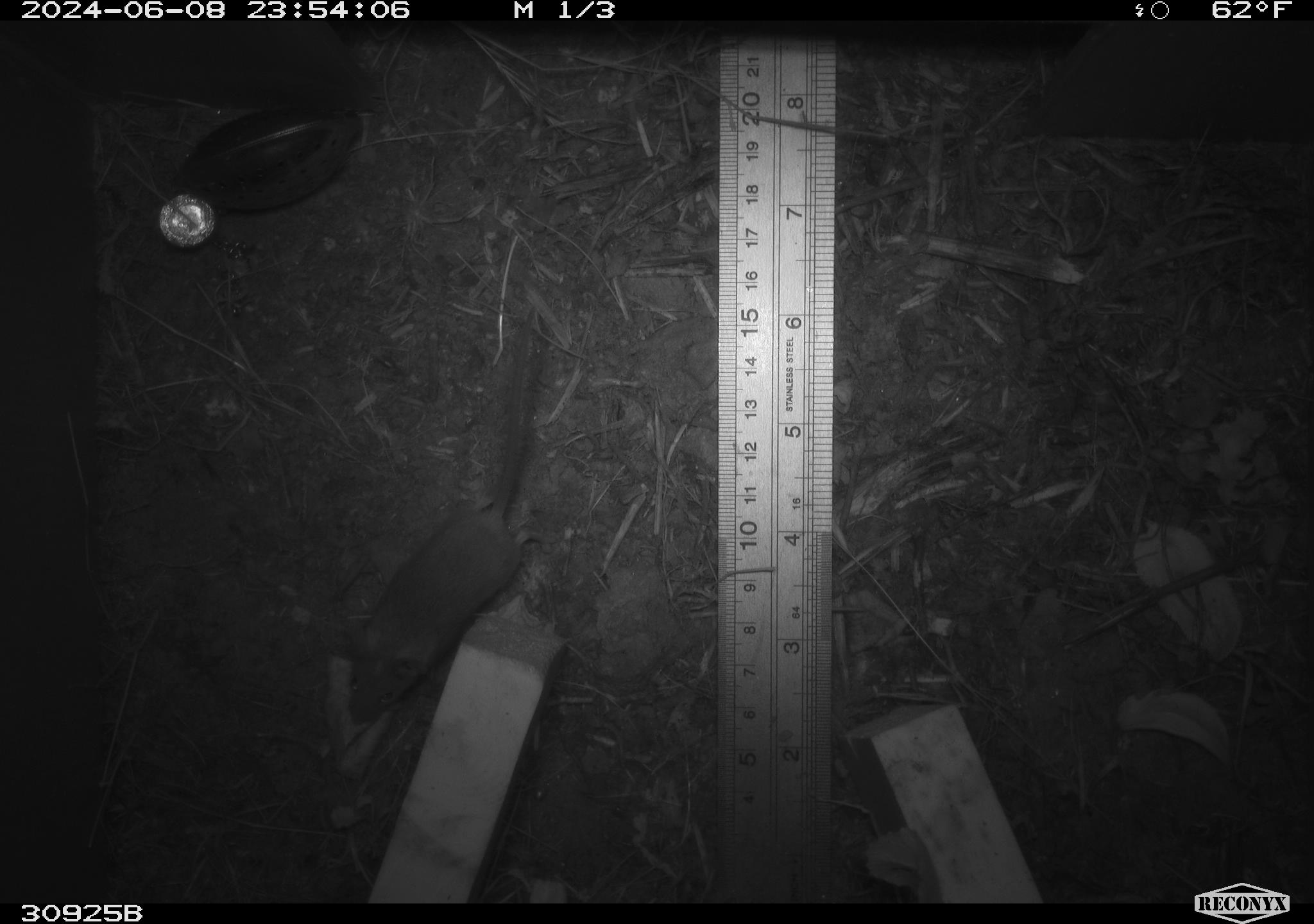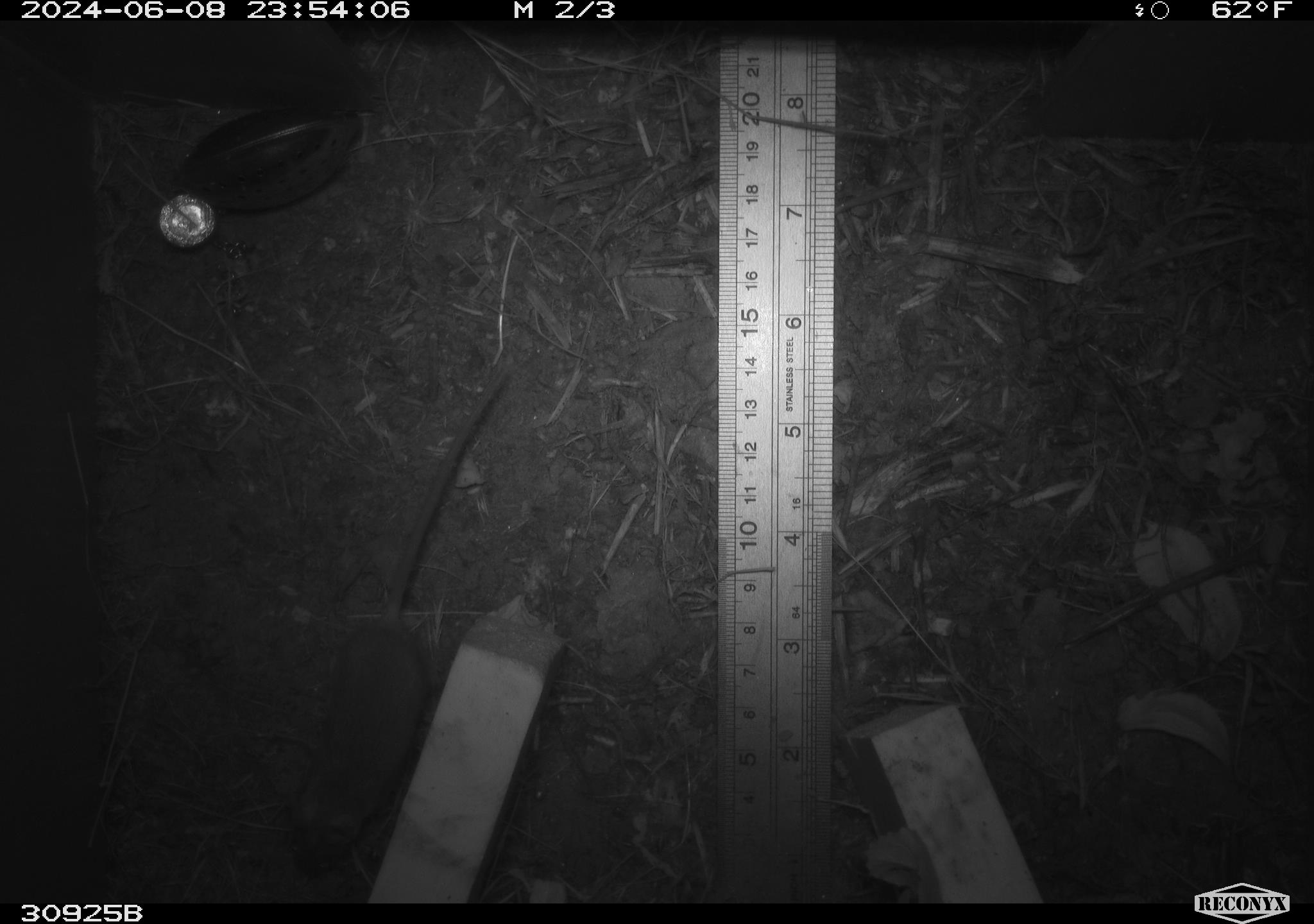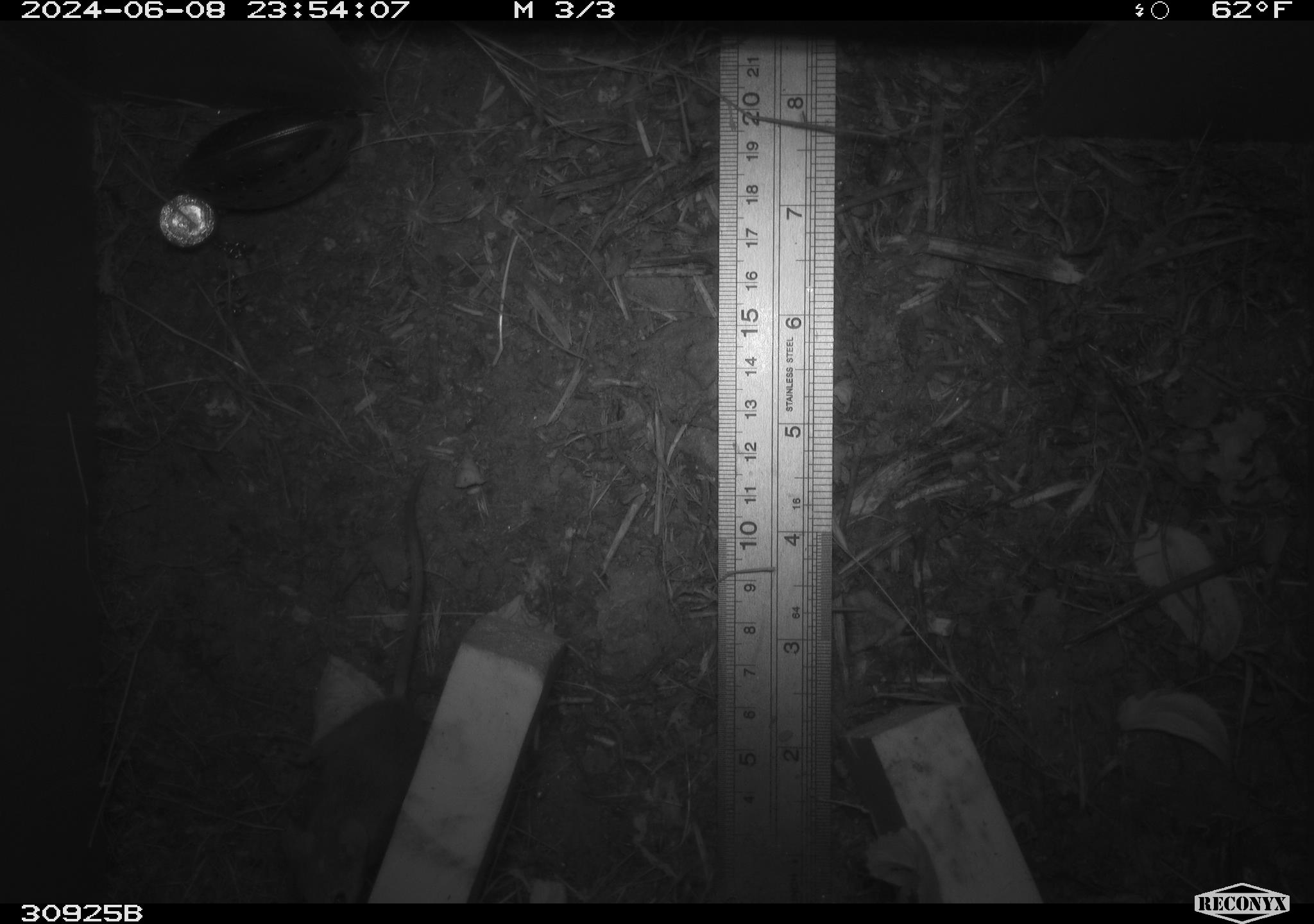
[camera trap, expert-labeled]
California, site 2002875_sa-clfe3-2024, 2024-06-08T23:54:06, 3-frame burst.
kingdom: Animalia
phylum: Chordata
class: Mammalia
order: Rodentia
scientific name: Rodentia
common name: mouse species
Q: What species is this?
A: Mouse species (Rodentia).